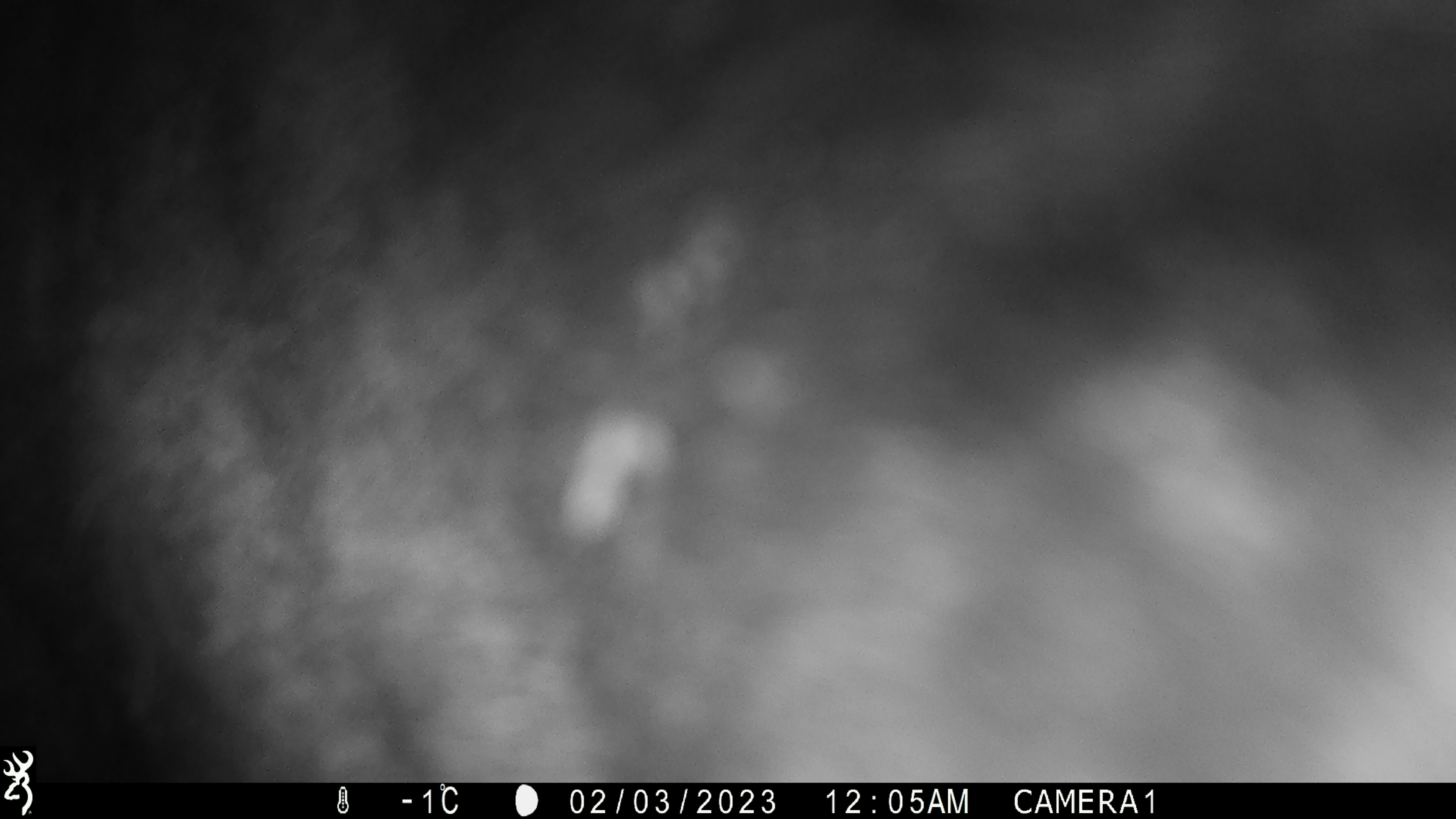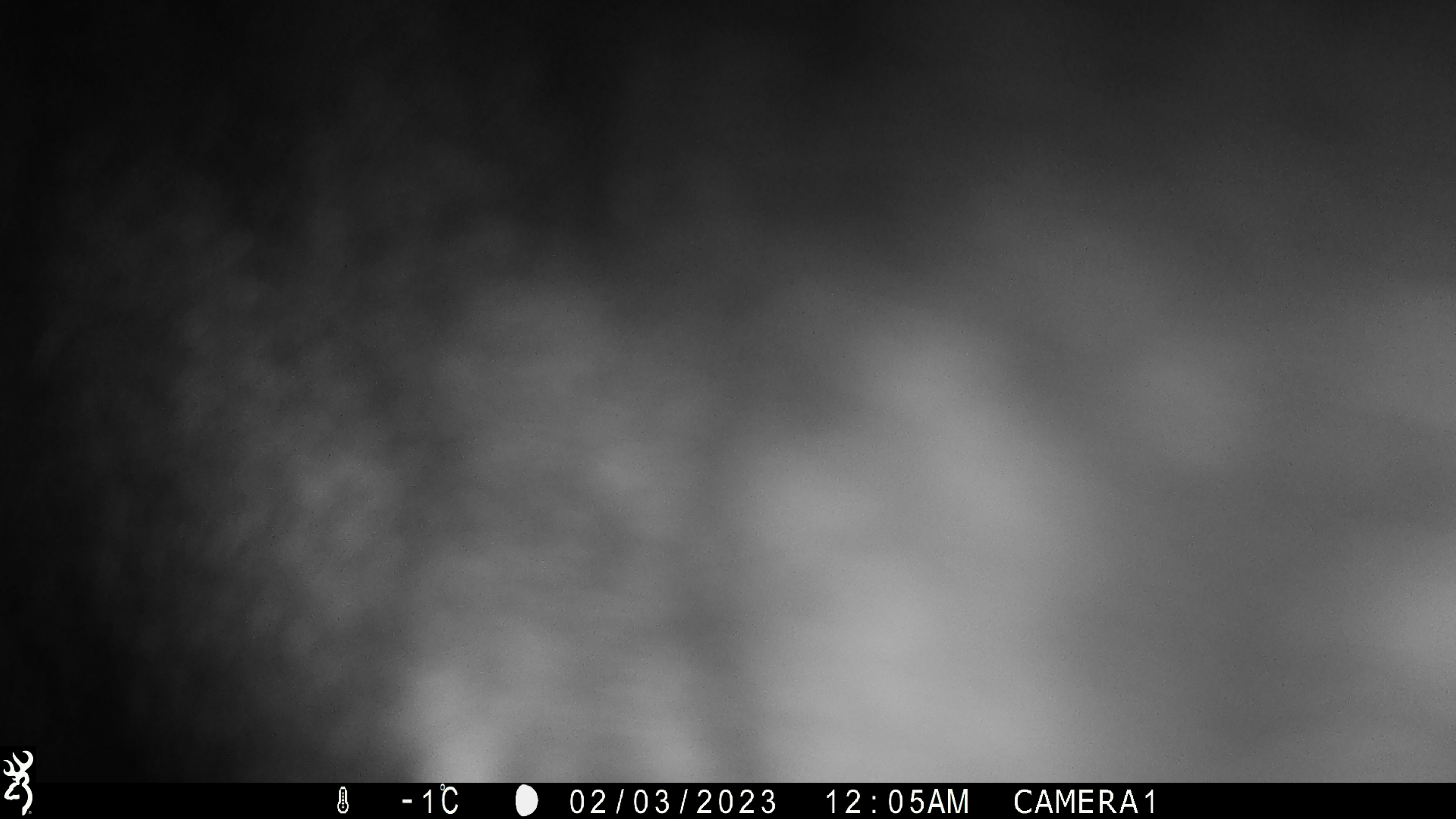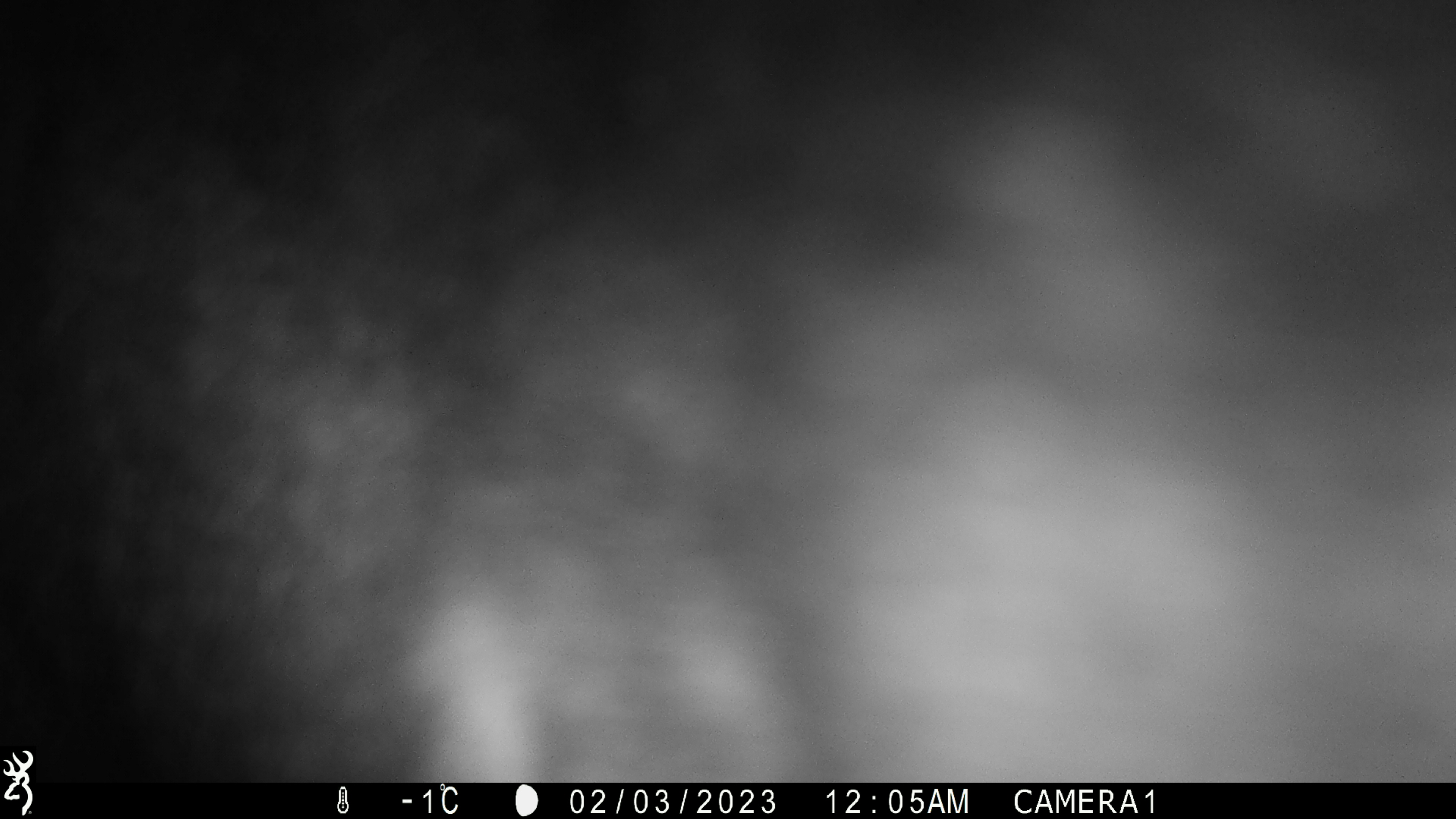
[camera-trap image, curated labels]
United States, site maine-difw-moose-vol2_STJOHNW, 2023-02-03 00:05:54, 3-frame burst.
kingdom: Animalia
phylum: Chordata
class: Mammalia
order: Artiodactyla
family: Cervidae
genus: Alces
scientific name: Alces alces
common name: moose